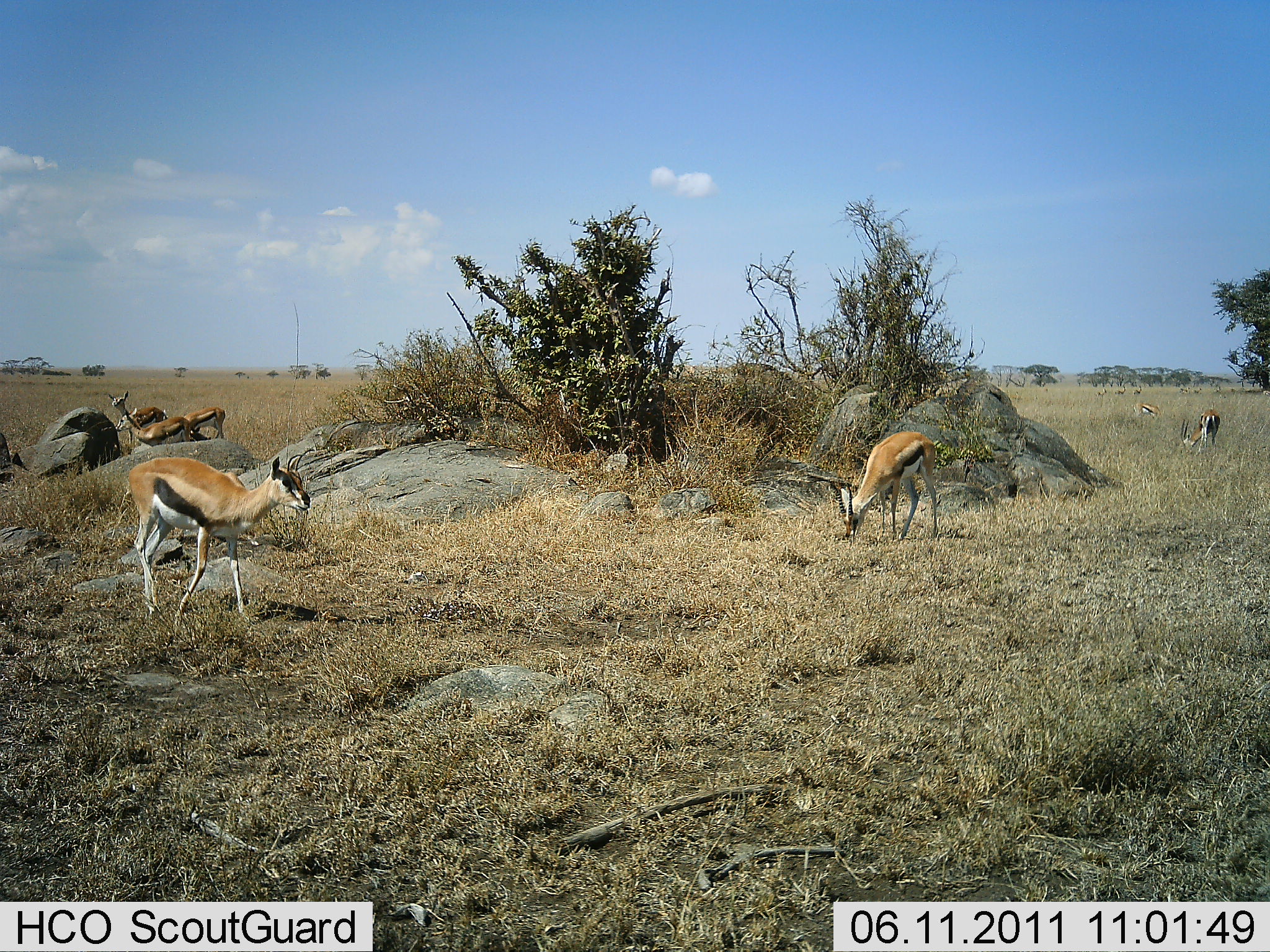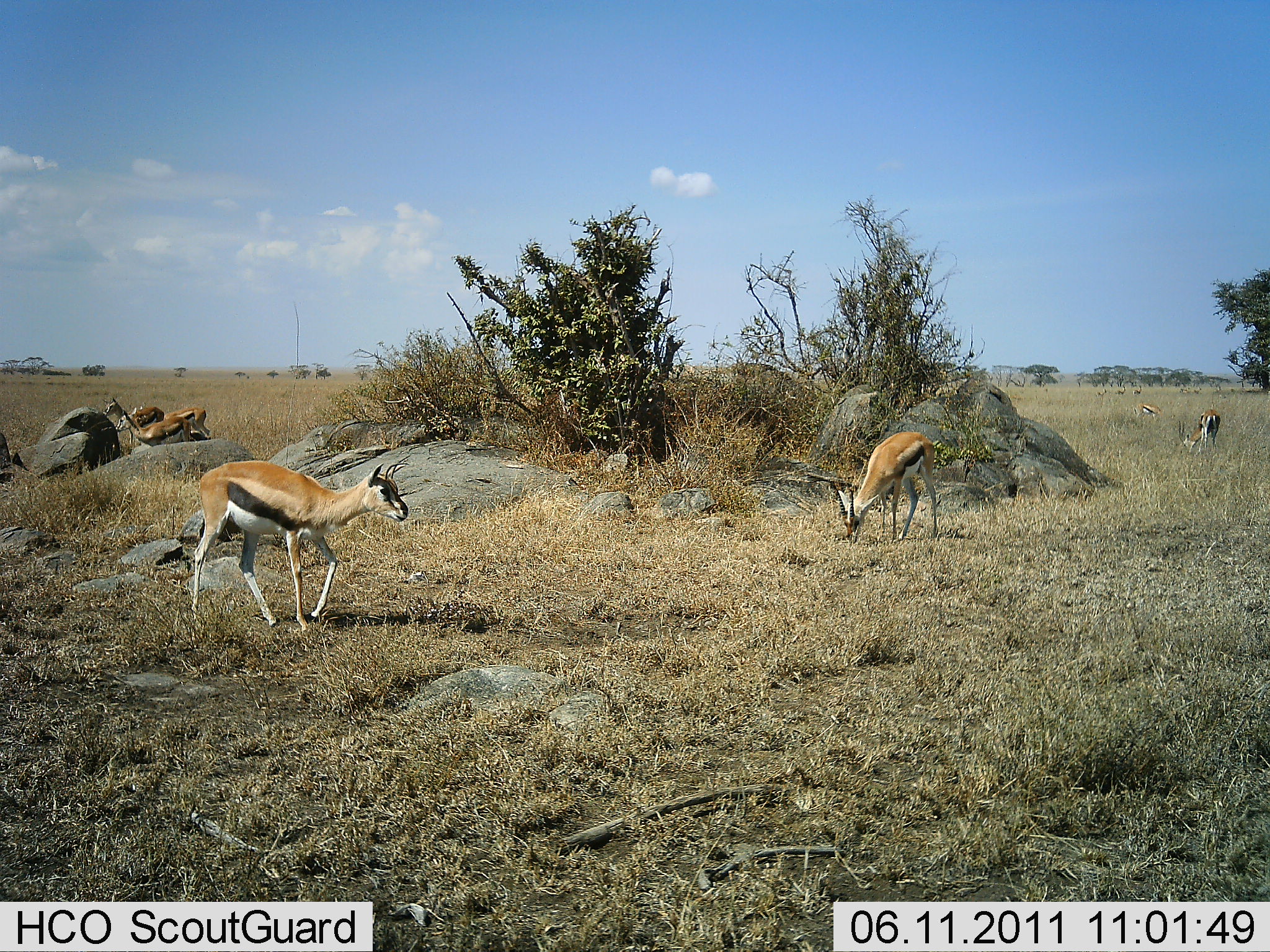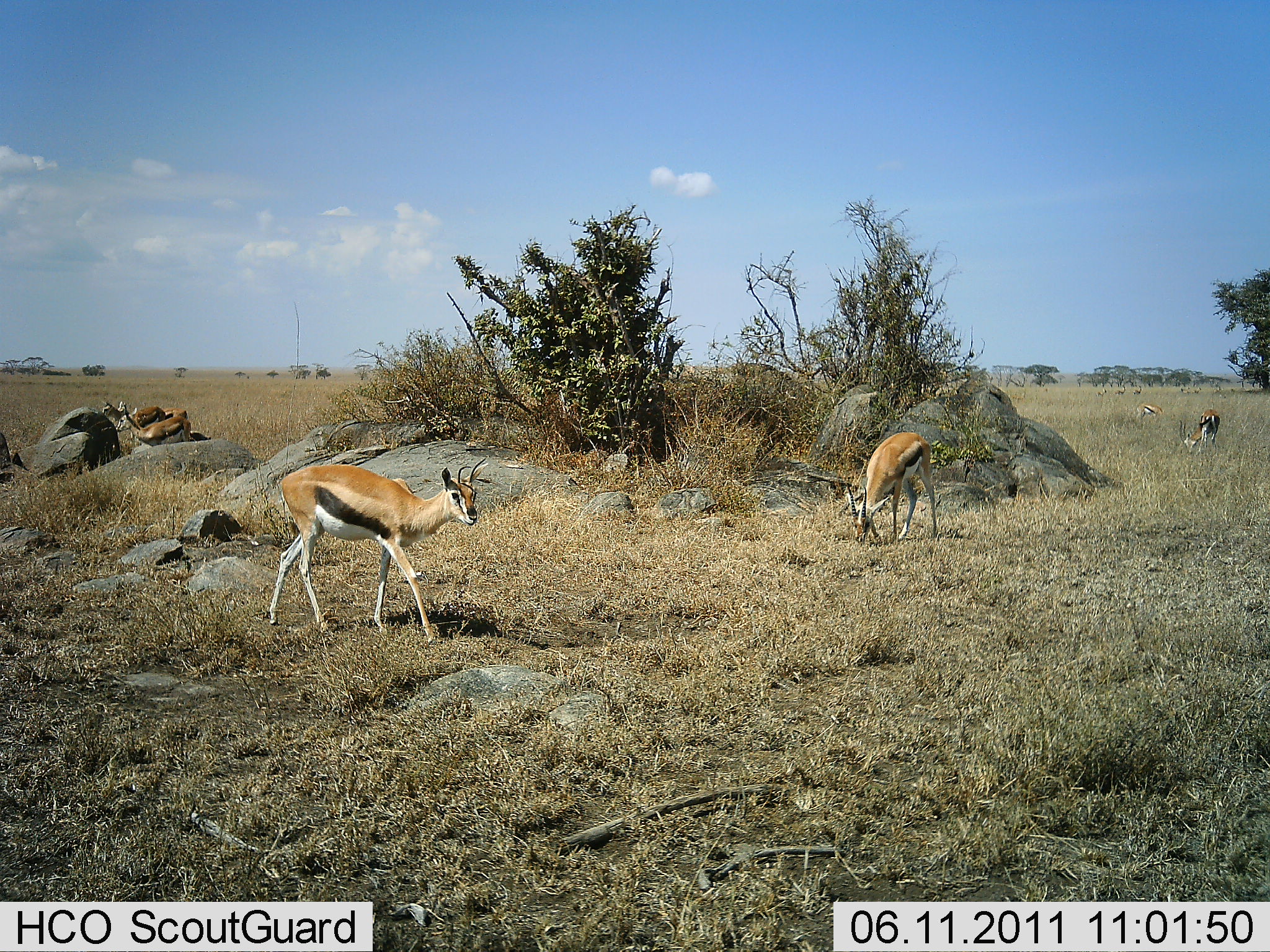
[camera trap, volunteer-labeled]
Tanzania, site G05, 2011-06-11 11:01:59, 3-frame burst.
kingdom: Animalia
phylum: Chordata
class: Mammalia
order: Artiodactyla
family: Bovidae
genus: Eudorcas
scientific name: Eudorcas thomsonii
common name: thomson's gazelle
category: gazellethomsons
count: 7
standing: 62%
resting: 46%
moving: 85%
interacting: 0%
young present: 0%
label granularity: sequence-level